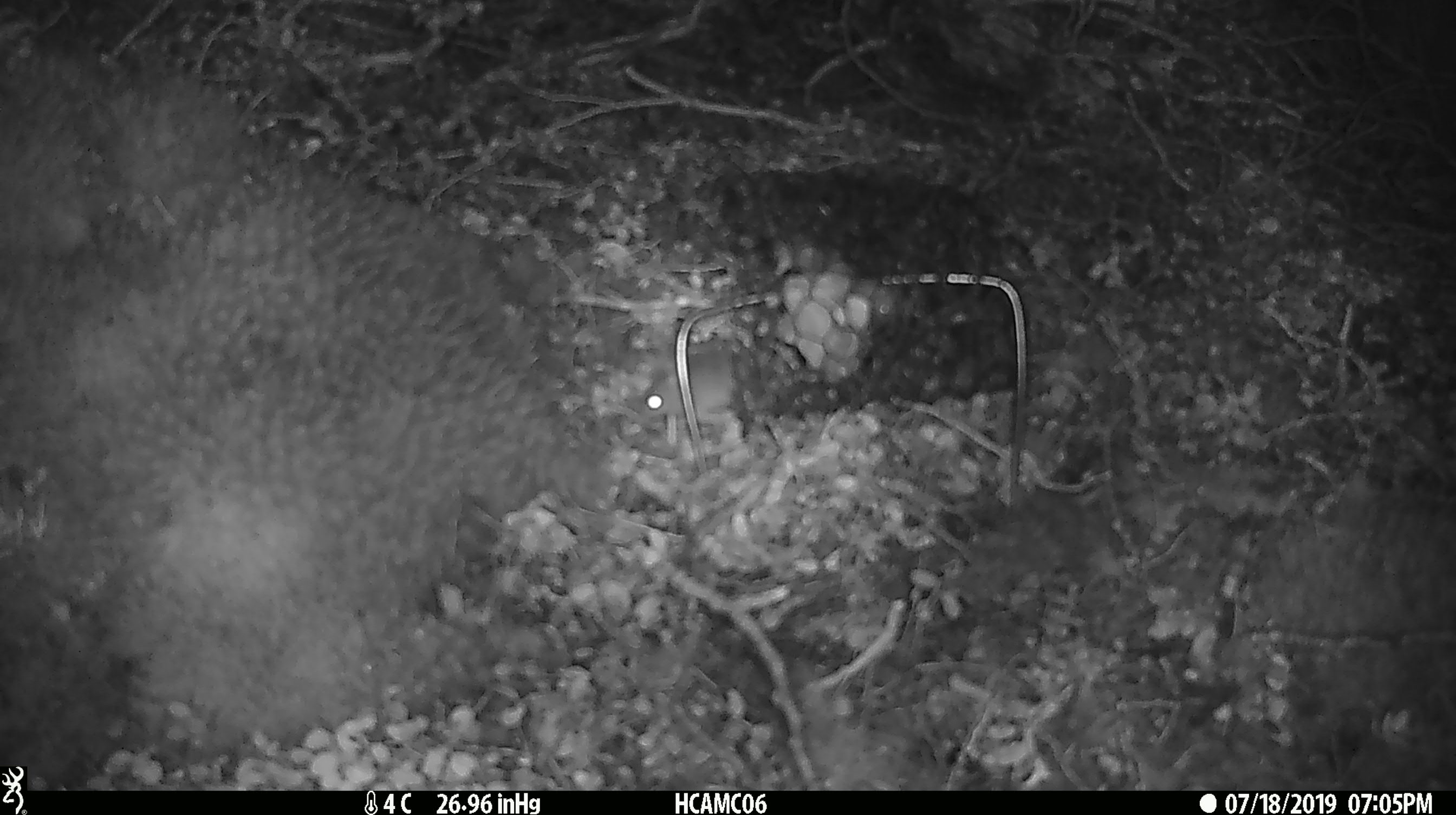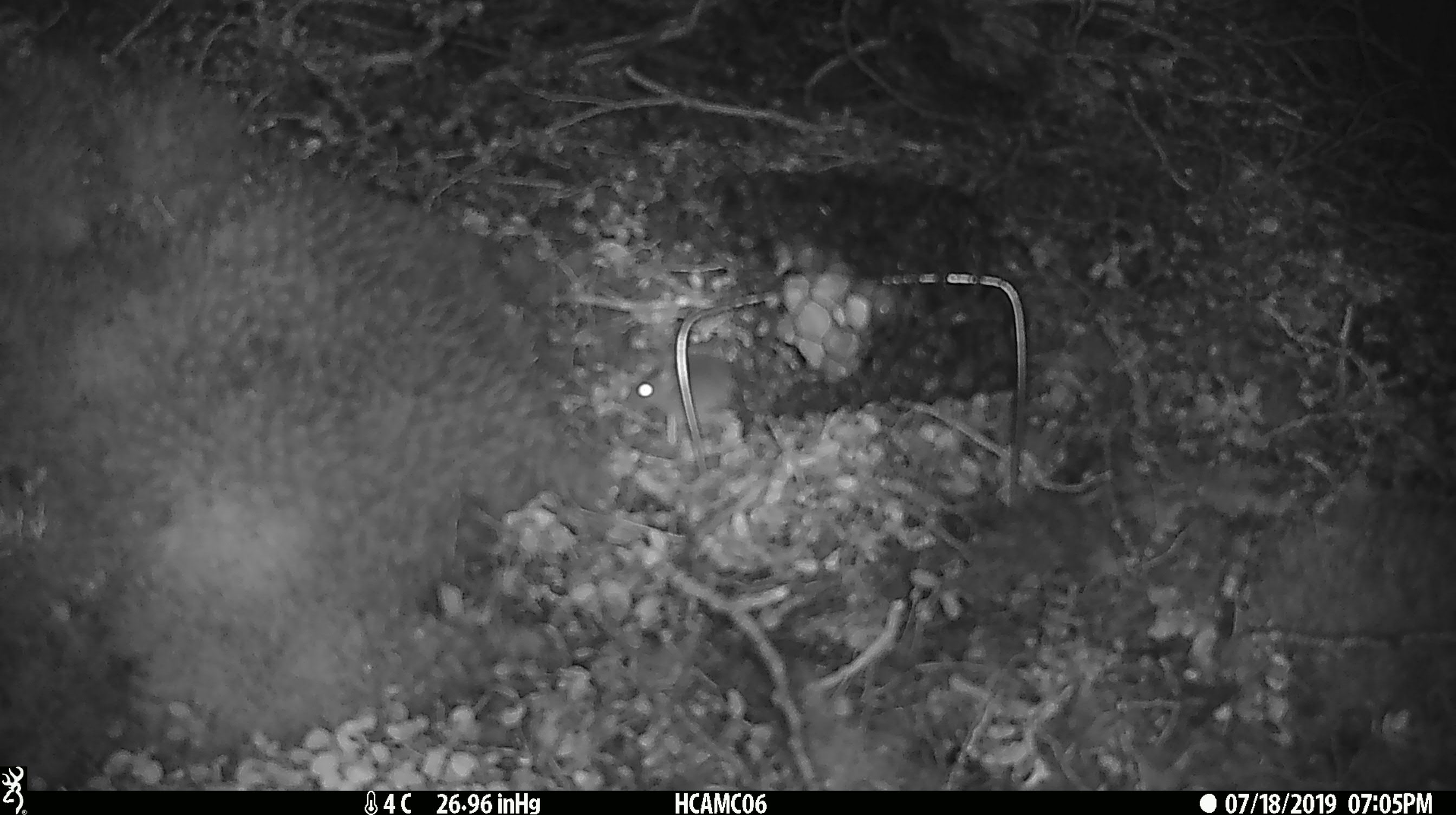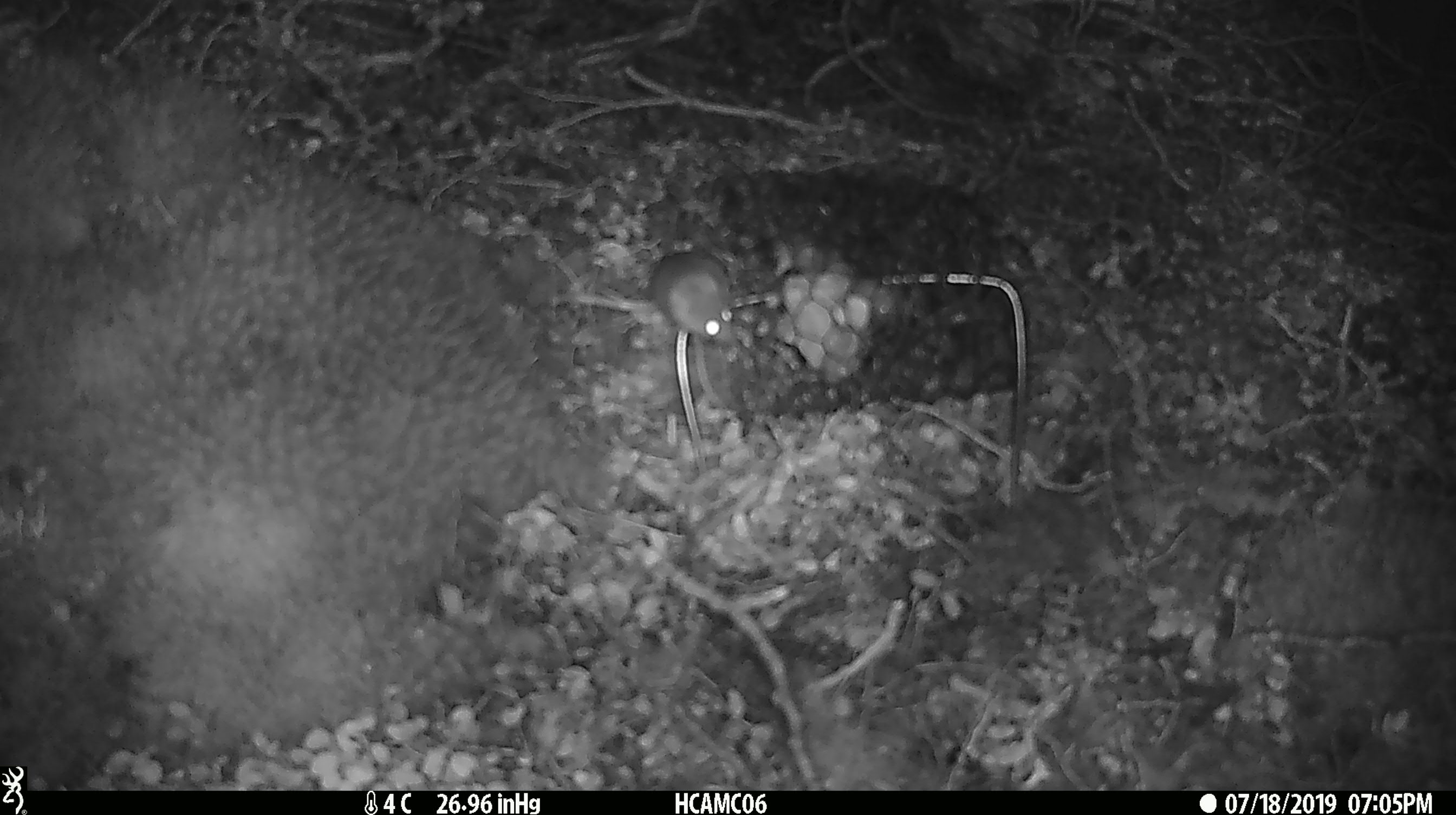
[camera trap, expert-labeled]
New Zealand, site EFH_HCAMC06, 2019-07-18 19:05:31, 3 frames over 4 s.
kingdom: Animalia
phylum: Chordata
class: Mammalia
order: Rodentia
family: Muridae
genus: Mus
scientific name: Mus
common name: mouse